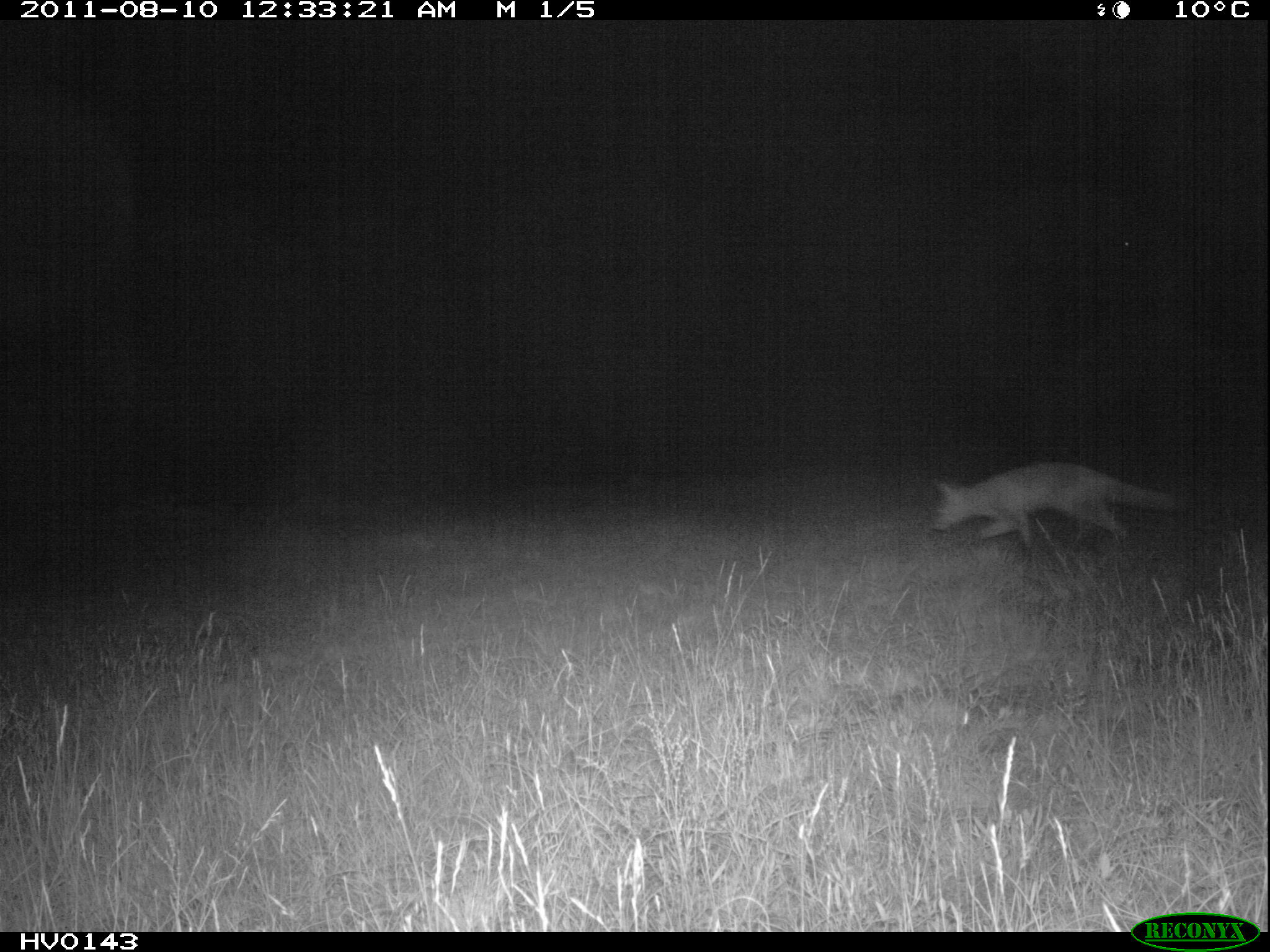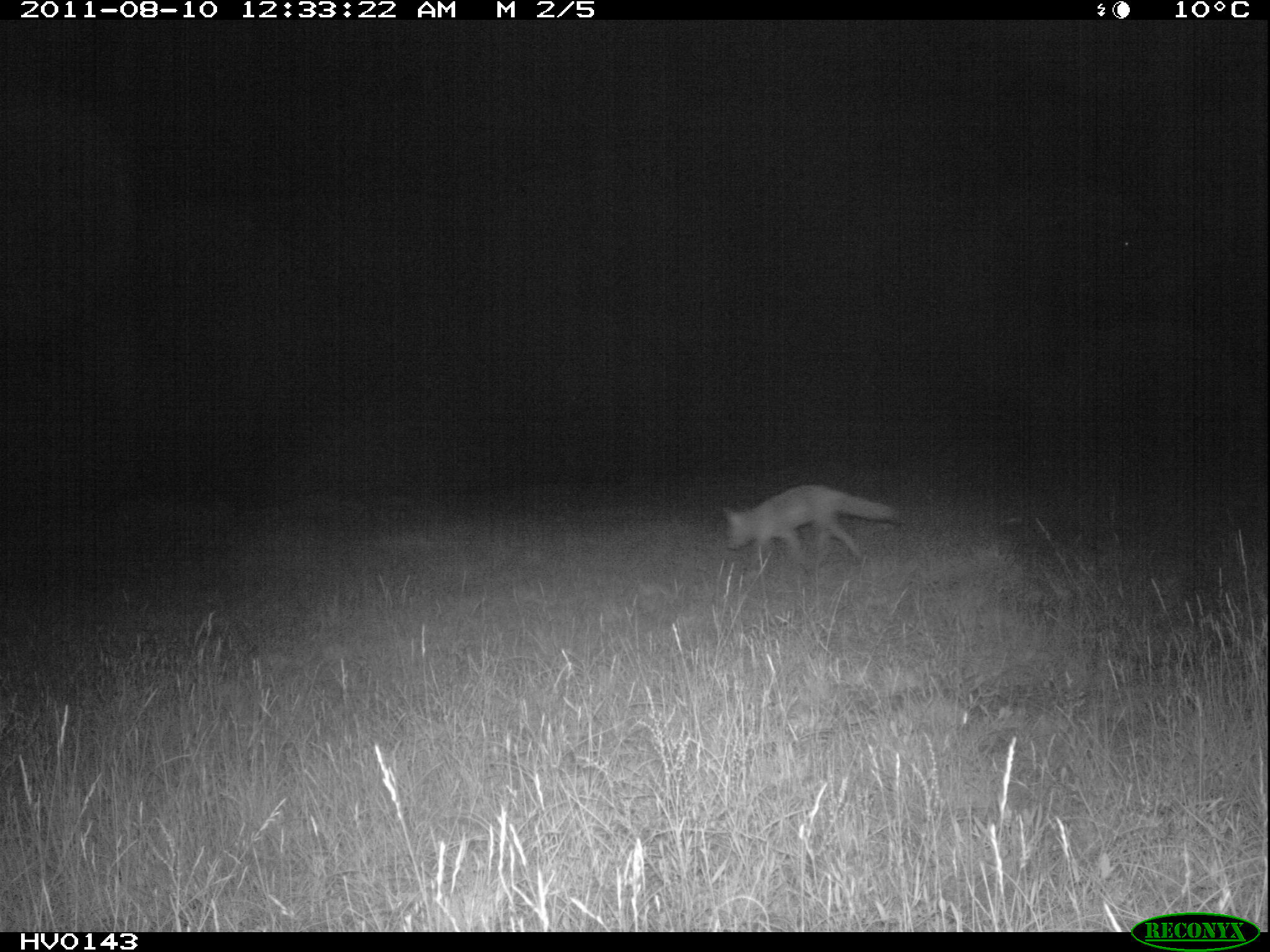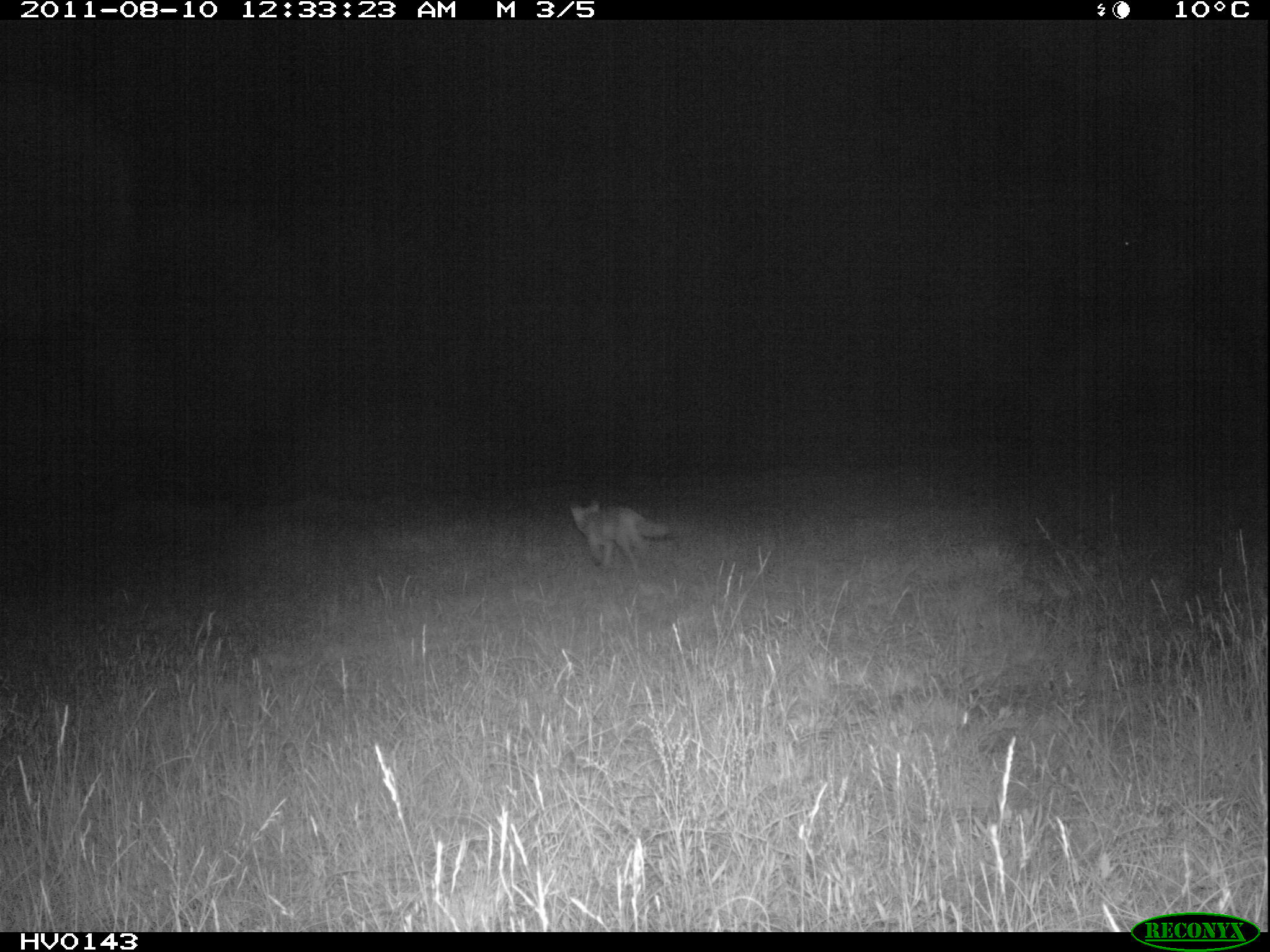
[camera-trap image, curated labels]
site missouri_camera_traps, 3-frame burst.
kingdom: Animalia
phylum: Chordata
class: Mammalia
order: Carnivora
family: Canidae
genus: Vulpes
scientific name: Vulpes vulpes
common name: red fox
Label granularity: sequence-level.